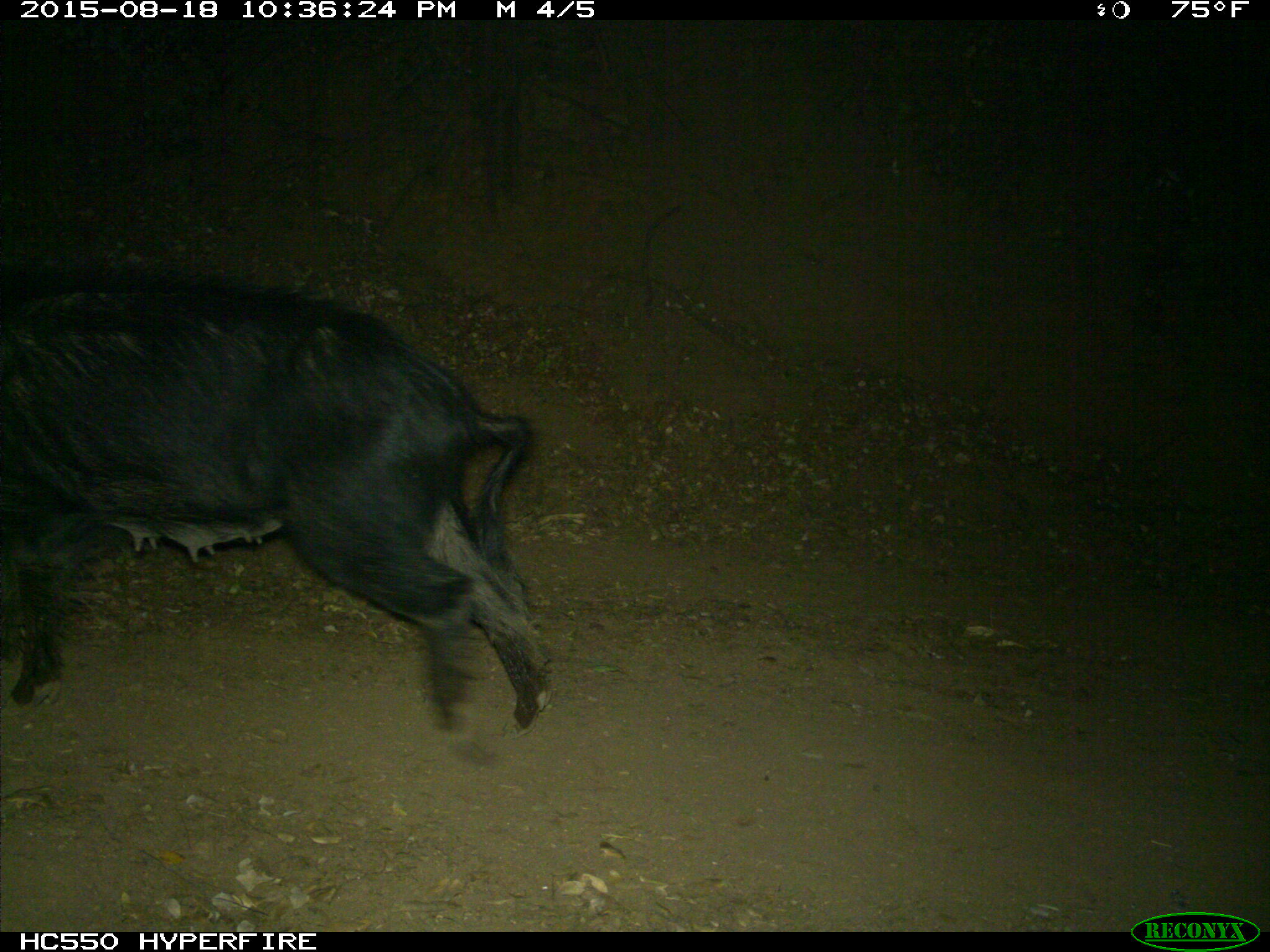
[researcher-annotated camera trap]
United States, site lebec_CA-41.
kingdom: Animalia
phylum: Chordata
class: Mammalia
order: Artiodactyla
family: Suidae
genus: Sus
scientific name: Sus scrofa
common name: wild boar